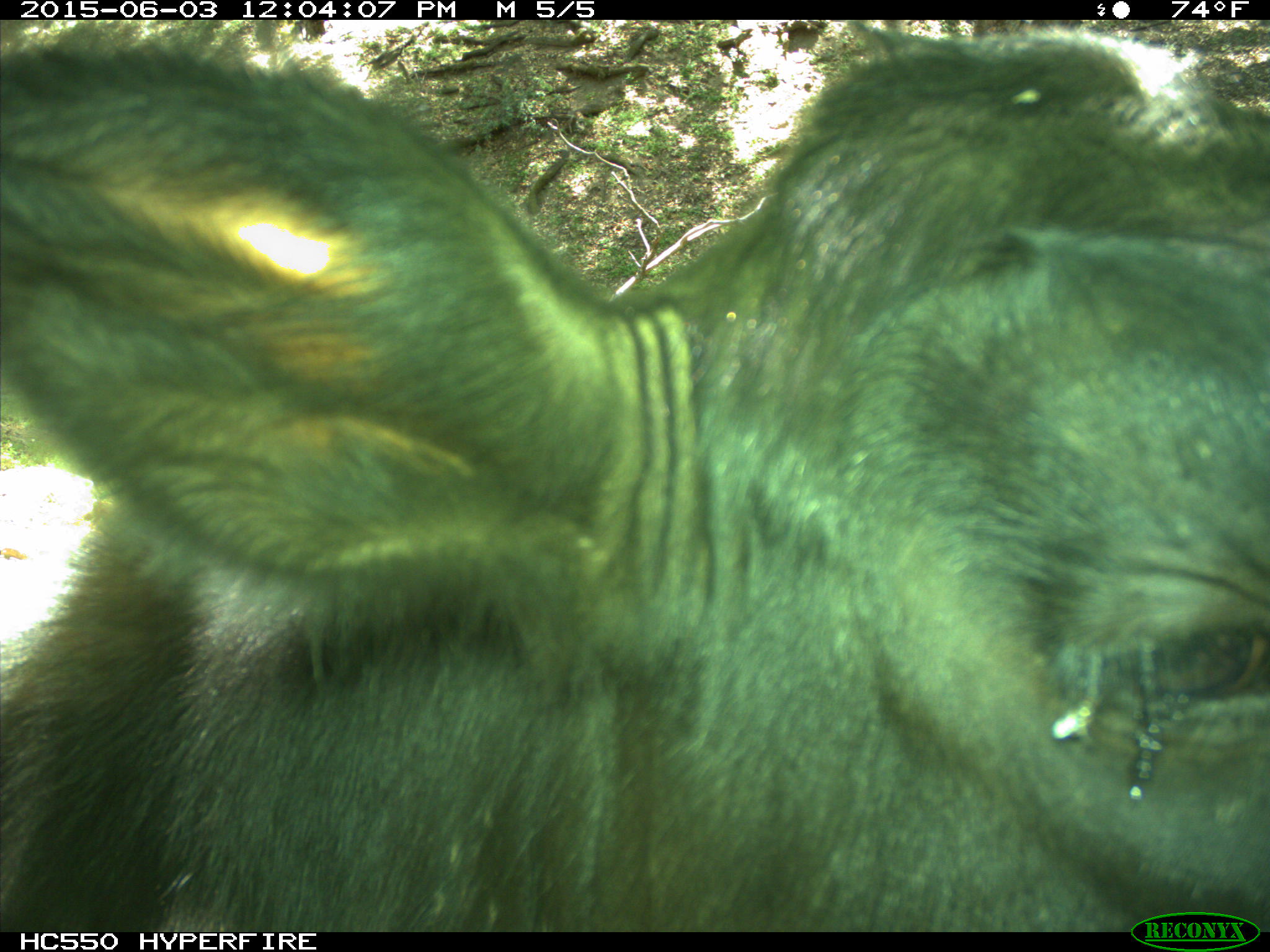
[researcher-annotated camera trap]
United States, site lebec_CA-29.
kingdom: Animalia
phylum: Chordata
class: Mammalia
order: Artiodactyla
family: Bovidae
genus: Bos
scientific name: Bos taurus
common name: domestic cow